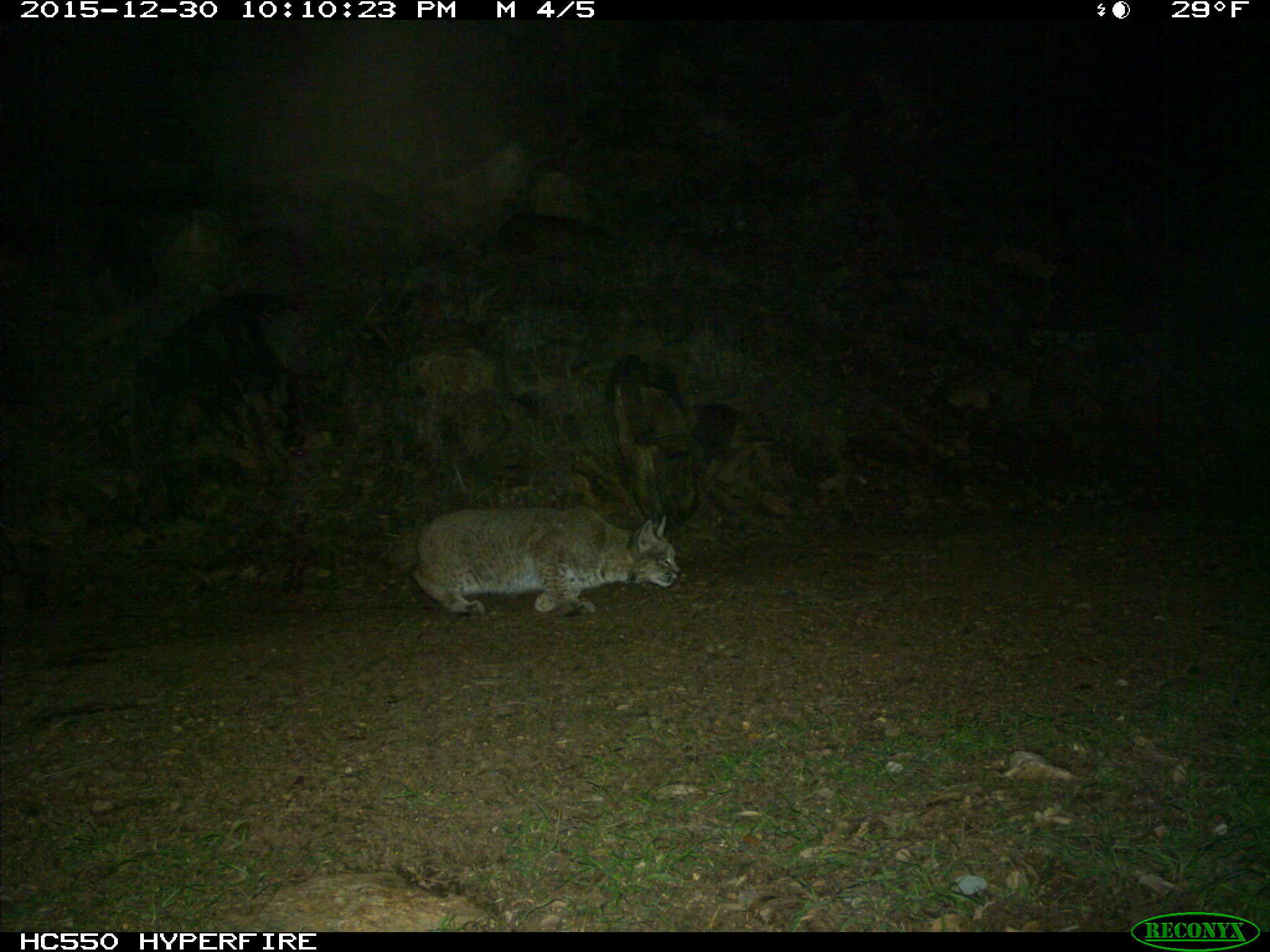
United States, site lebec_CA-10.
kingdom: Animalia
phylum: Chordata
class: Mammalia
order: Carnivora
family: Felidae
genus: Lynx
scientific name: Lynx rufus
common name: bobcat